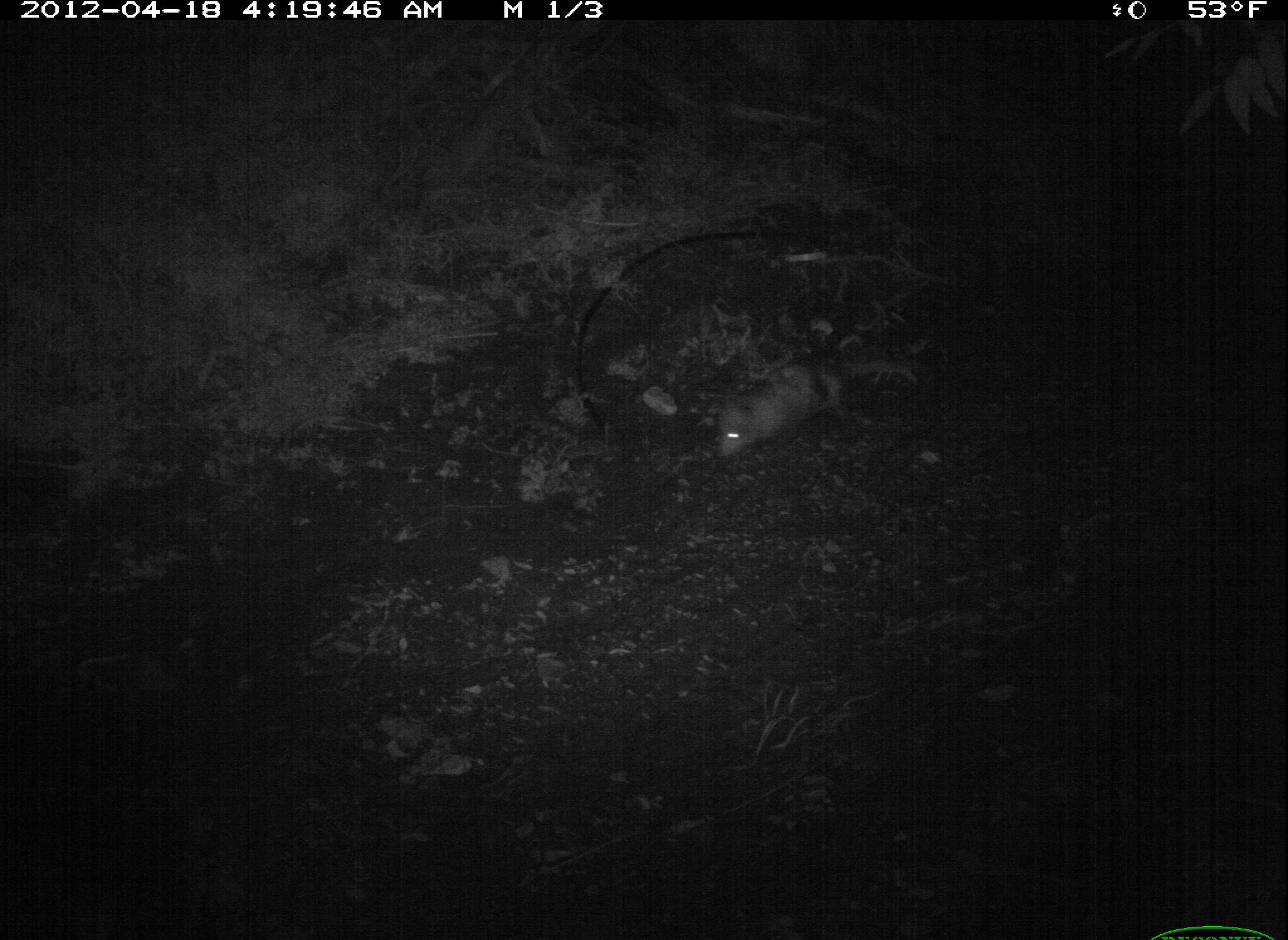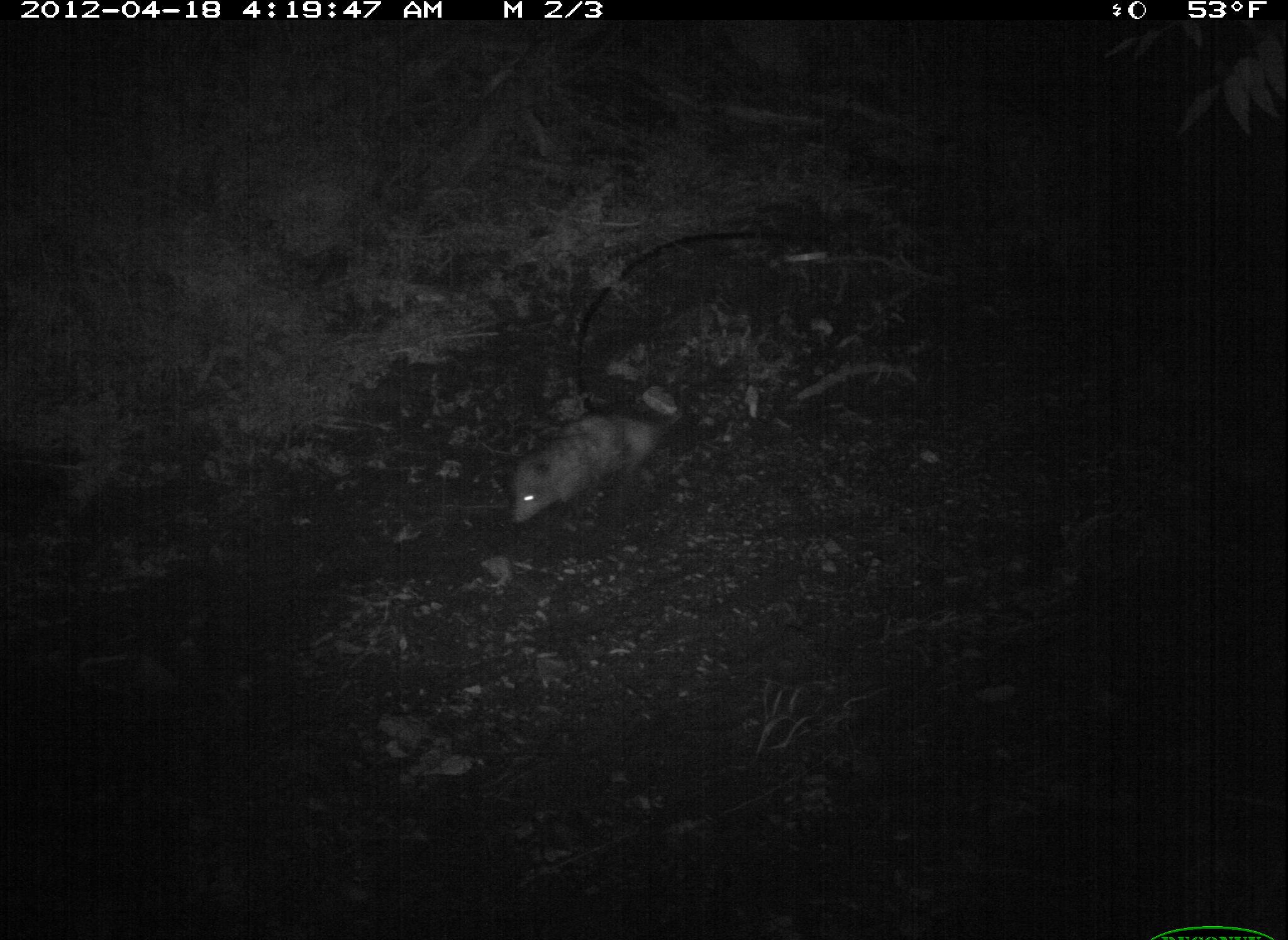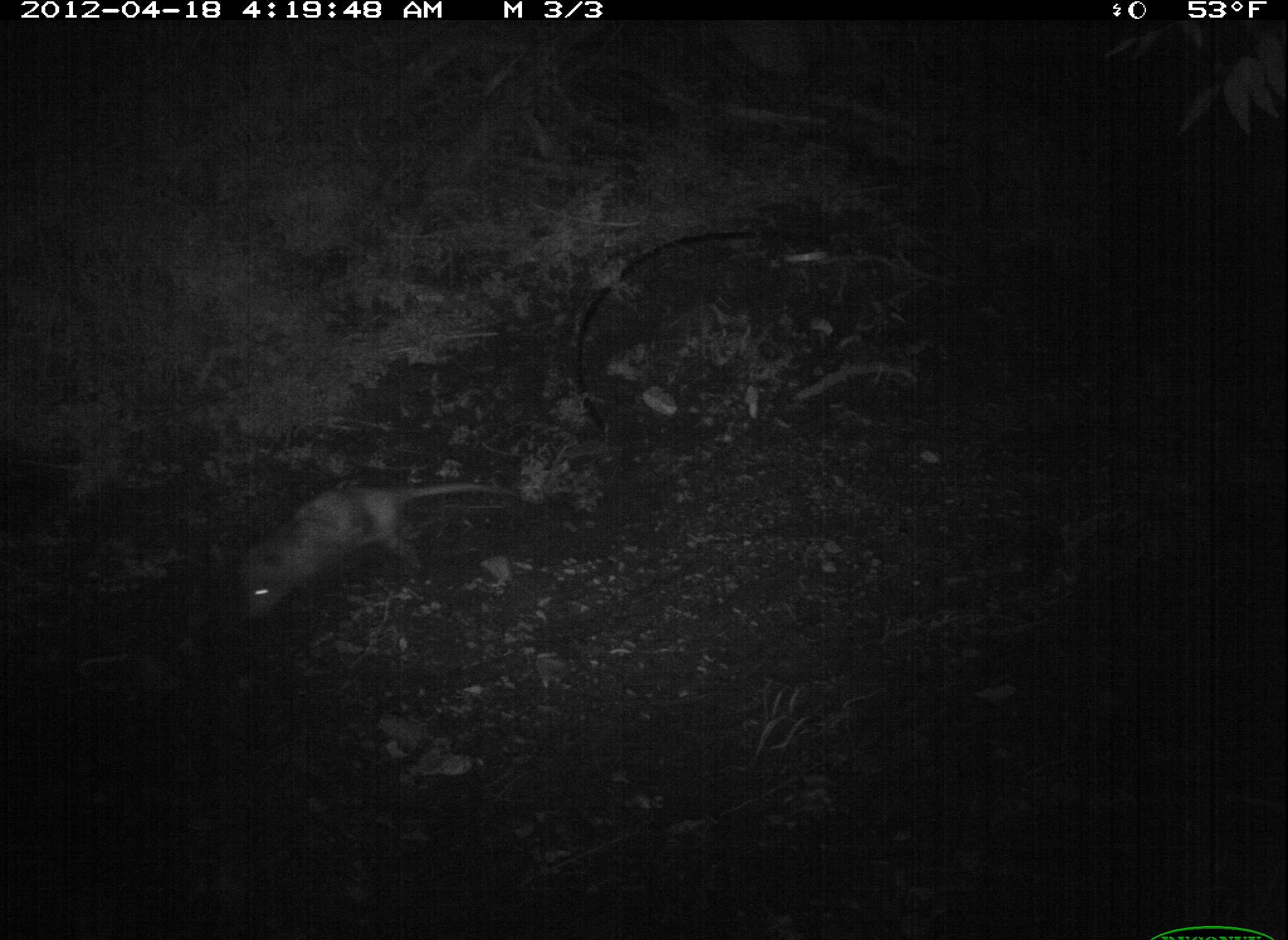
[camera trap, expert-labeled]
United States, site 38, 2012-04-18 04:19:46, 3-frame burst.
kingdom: Animalia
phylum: Chordata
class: Mammalia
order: Didelphimorphia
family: Didelphidae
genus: Didelphis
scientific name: Didelphis virginiana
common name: virginia opossum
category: opossum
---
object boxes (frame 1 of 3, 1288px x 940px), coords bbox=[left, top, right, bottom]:
opossum: bbox=[682, 339, 921, 472]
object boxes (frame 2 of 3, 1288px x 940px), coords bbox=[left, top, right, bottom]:
opossum: bbox=[500, 389, 722, 537]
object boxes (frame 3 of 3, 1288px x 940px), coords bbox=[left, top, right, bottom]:
opossum: bbox=[219, 454, 562, 639]